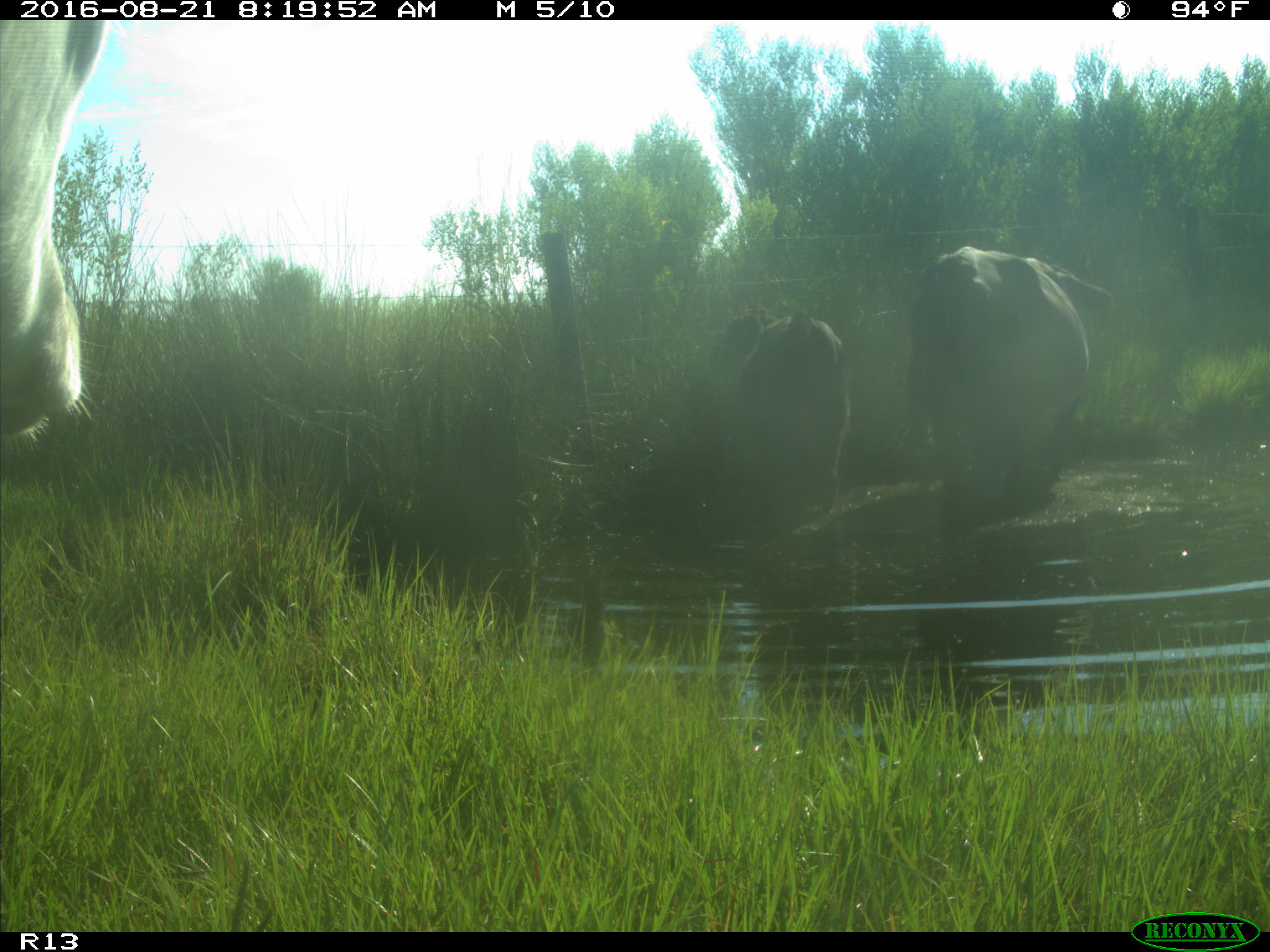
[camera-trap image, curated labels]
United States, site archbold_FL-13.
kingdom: Animalia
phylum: Chordata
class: Mammalia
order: Artiodactyla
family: Bovidae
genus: Bos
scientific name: Bos taurus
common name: domestic cow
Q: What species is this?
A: Bos taurus (domestic cow).